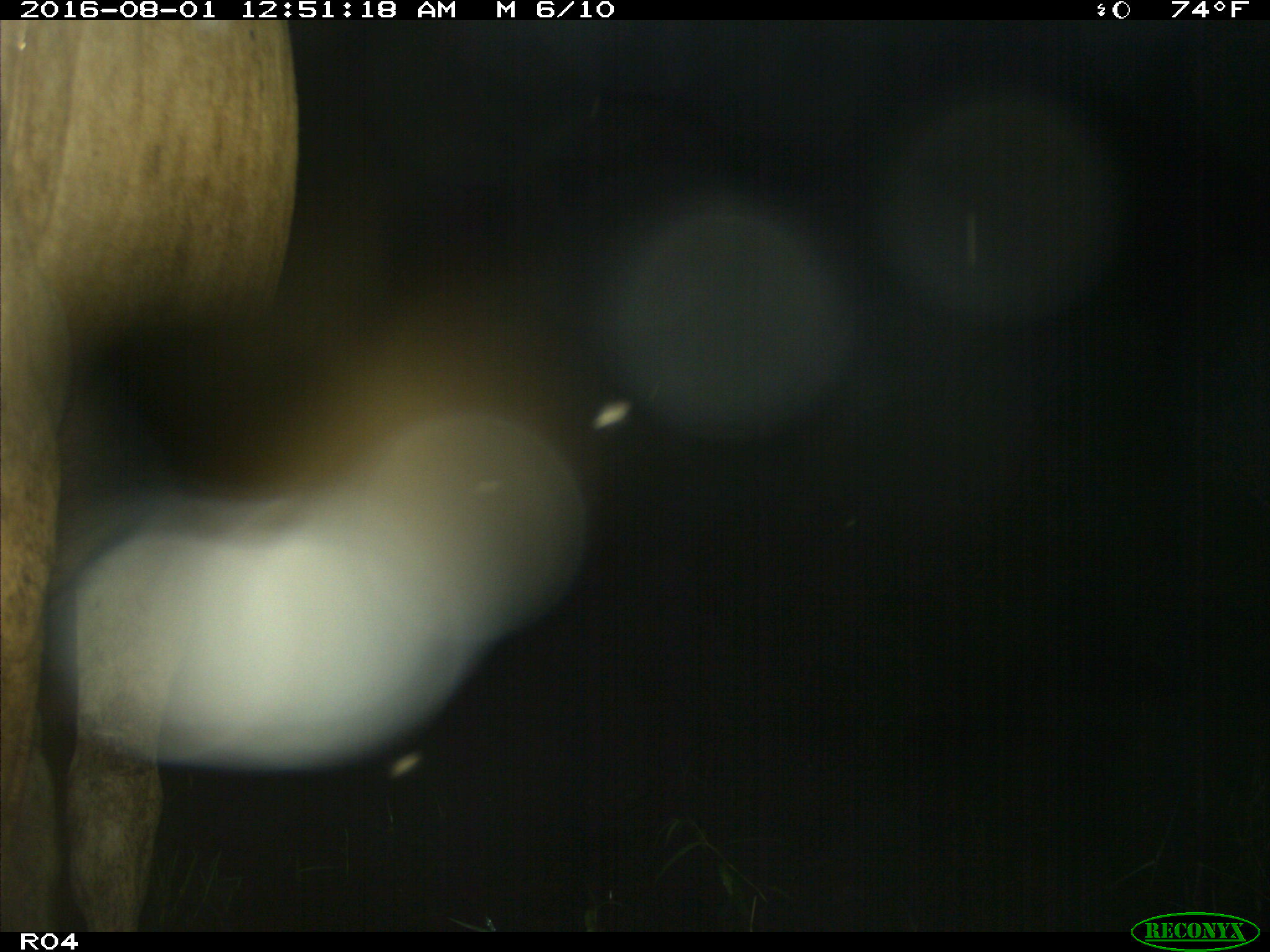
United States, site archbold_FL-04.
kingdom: Animalia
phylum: Chordata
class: Mammalia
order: Artiodactyla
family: Bovidae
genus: Bos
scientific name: Bos taurus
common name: domestic cow